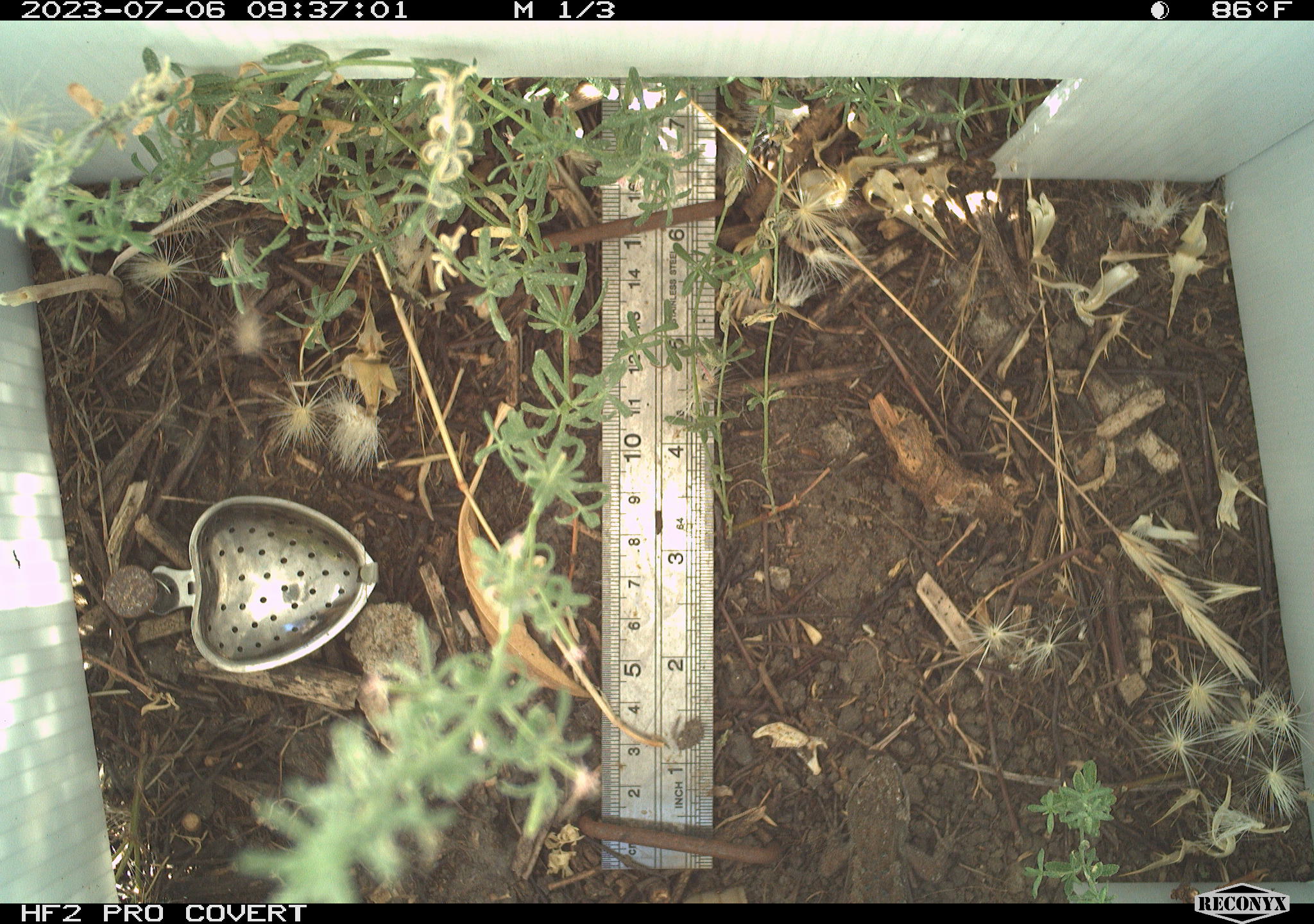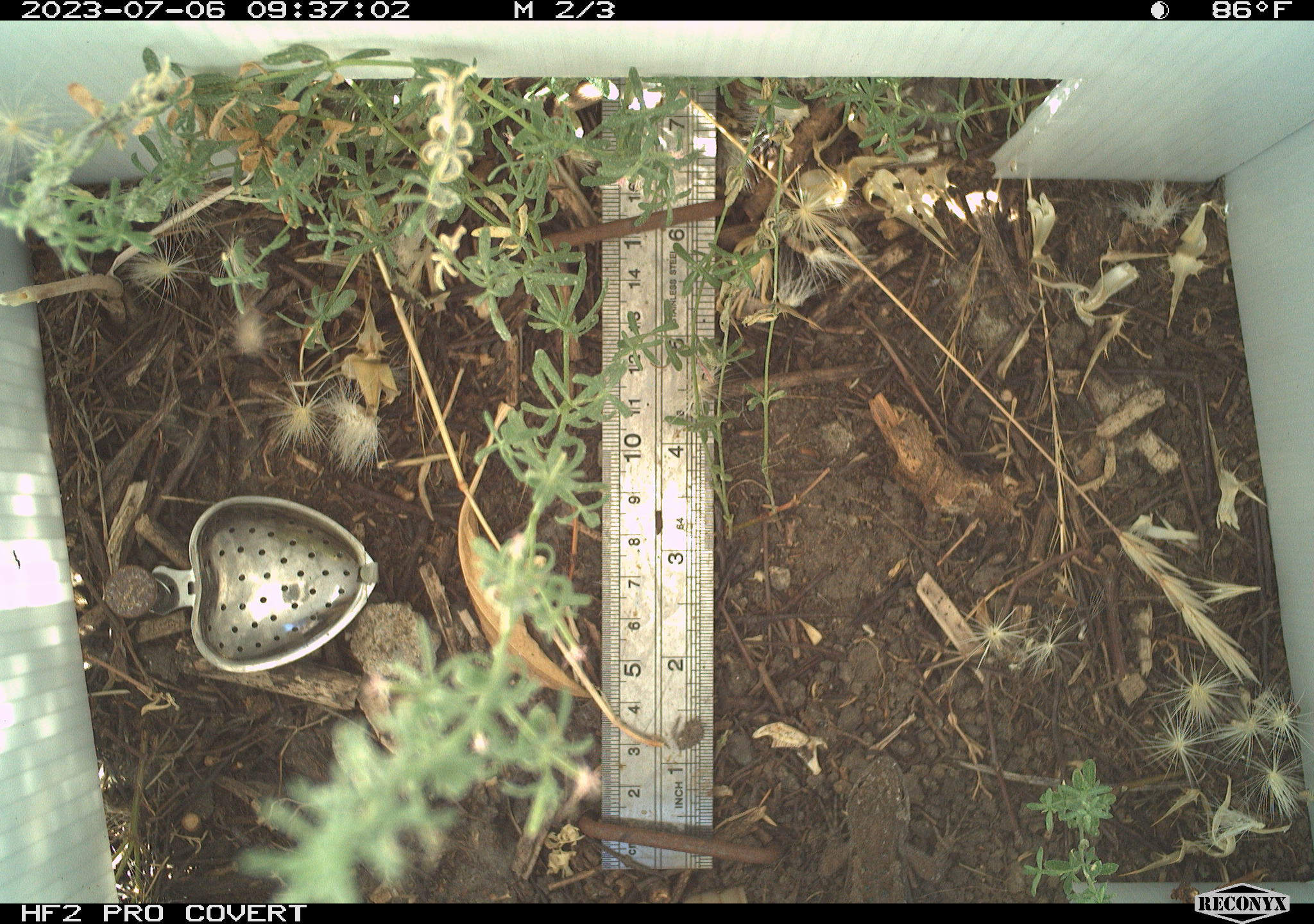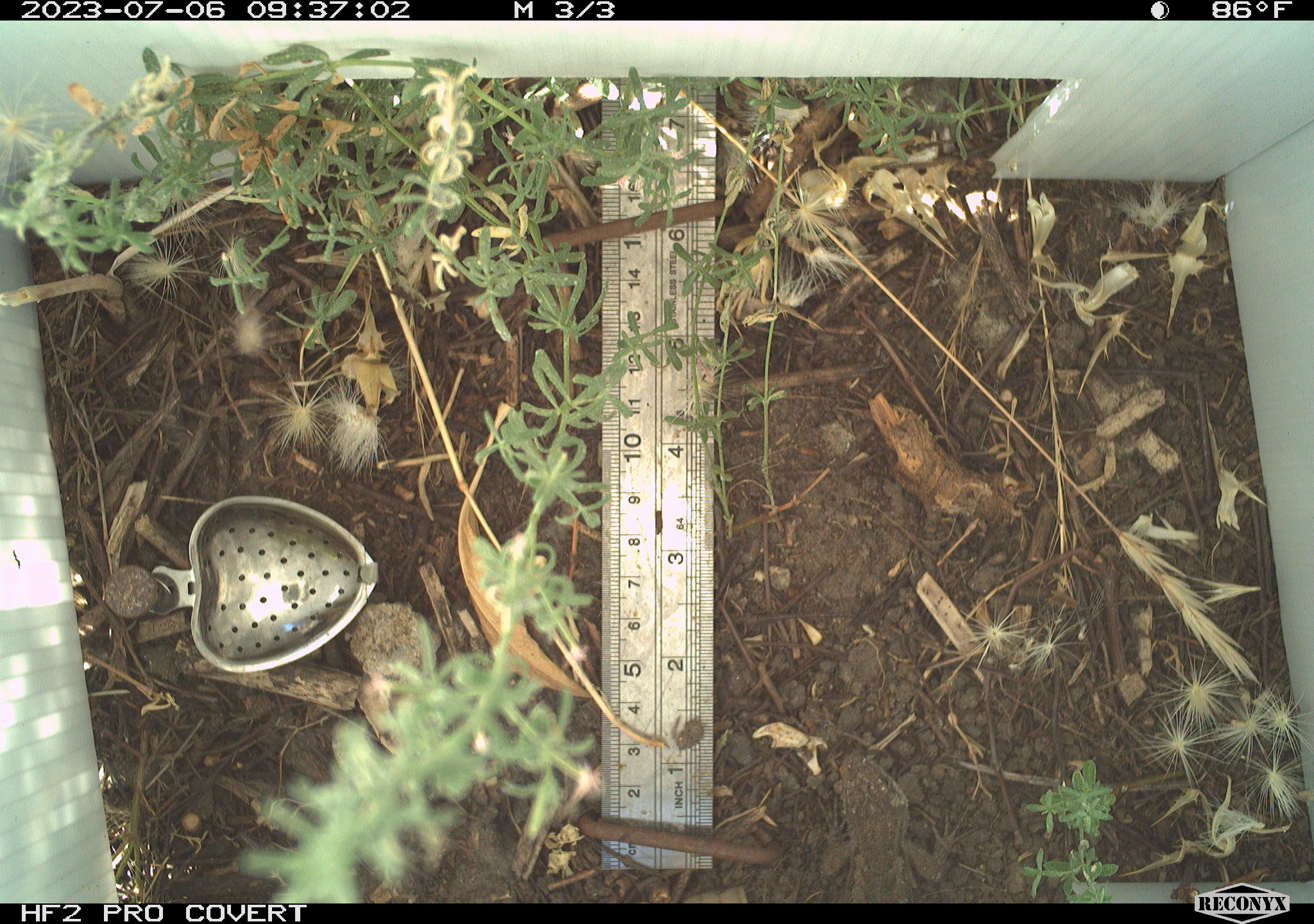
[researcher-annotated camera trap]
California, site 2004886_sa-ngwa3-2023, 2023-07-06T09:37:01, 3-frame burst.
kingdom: Animalia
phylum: Chordata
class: Reptilia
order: Squamata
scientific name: Squamata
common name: lizards and snakes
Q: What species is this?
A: Lizards and snakes (Squamata).